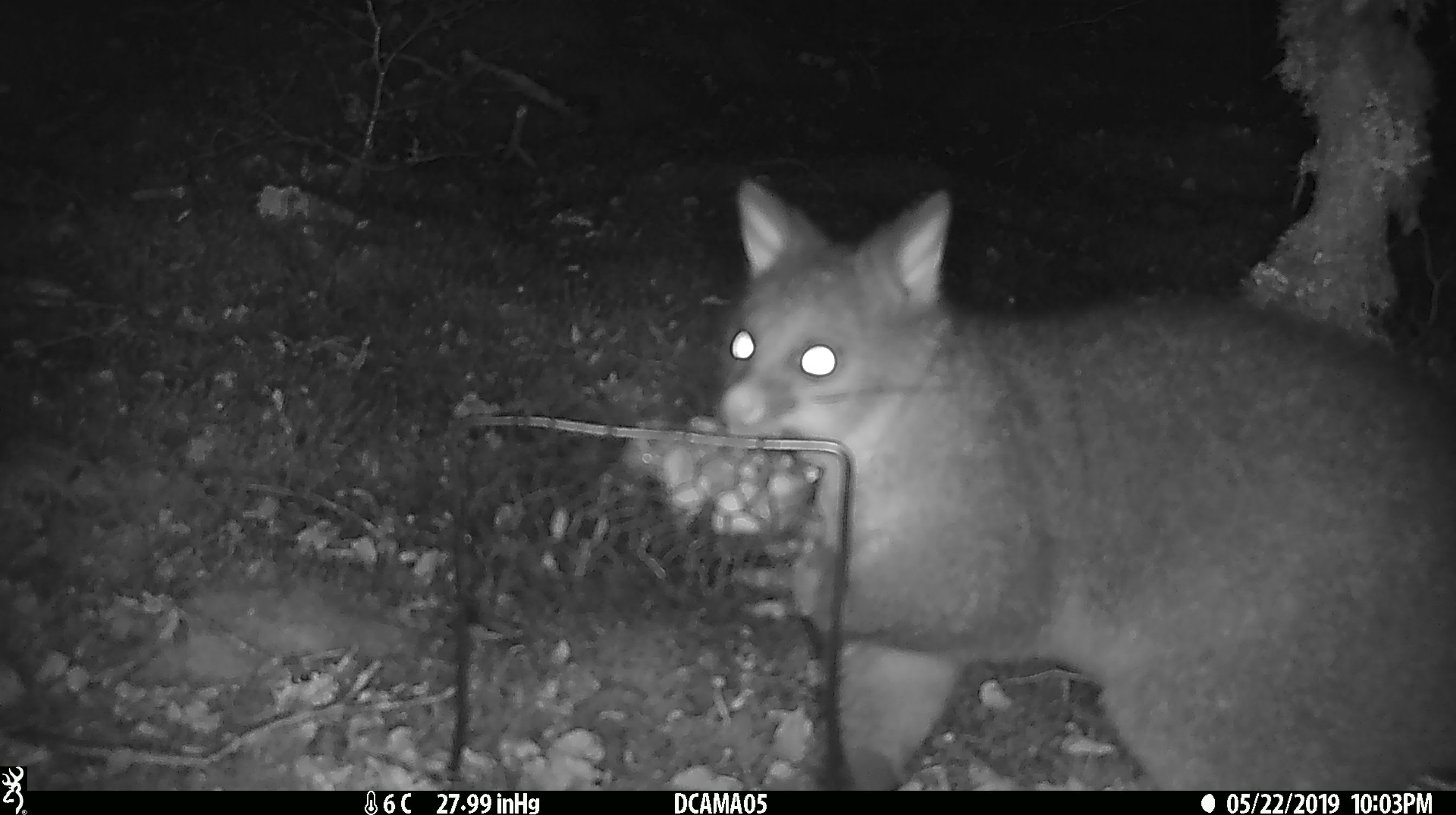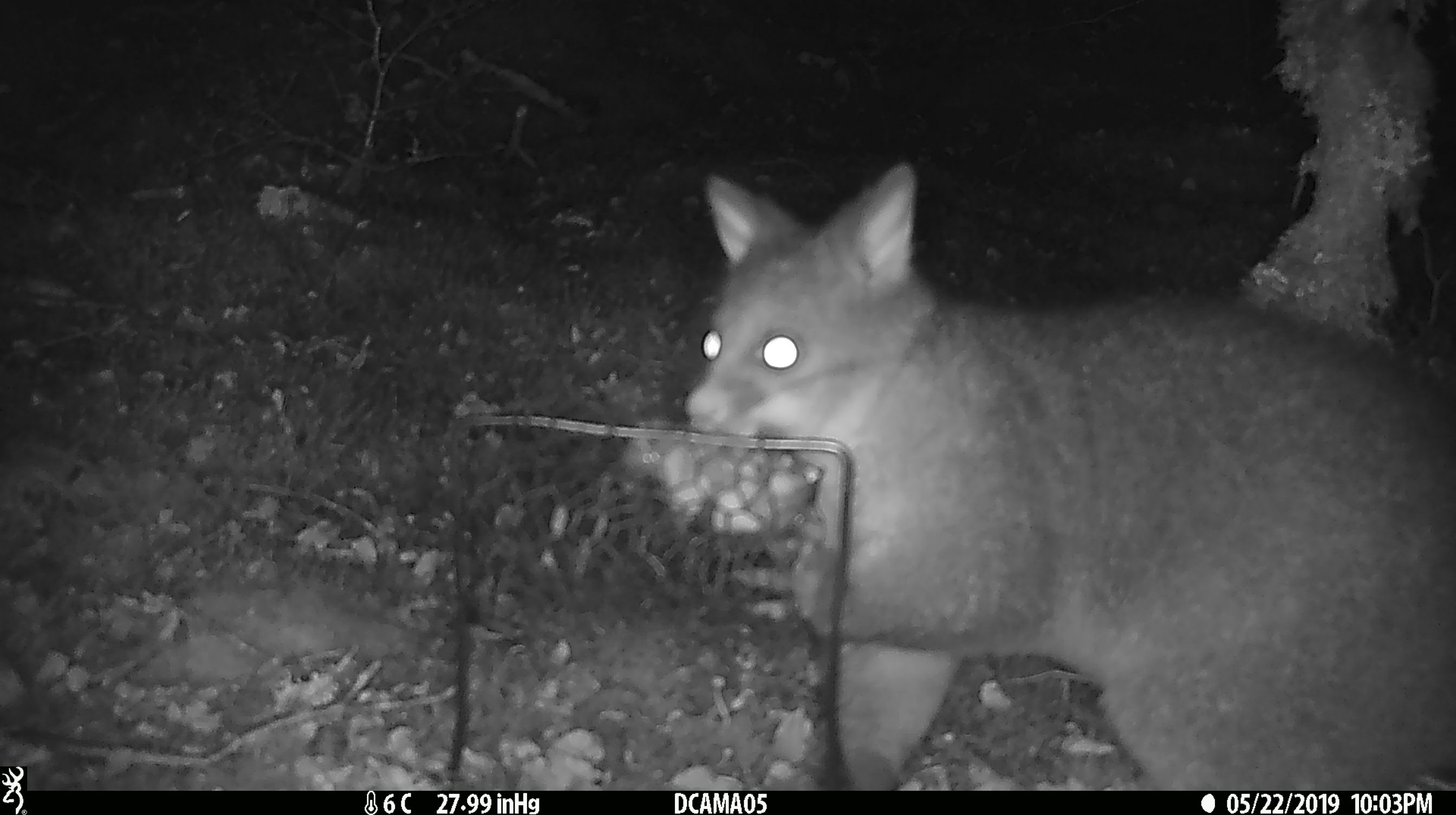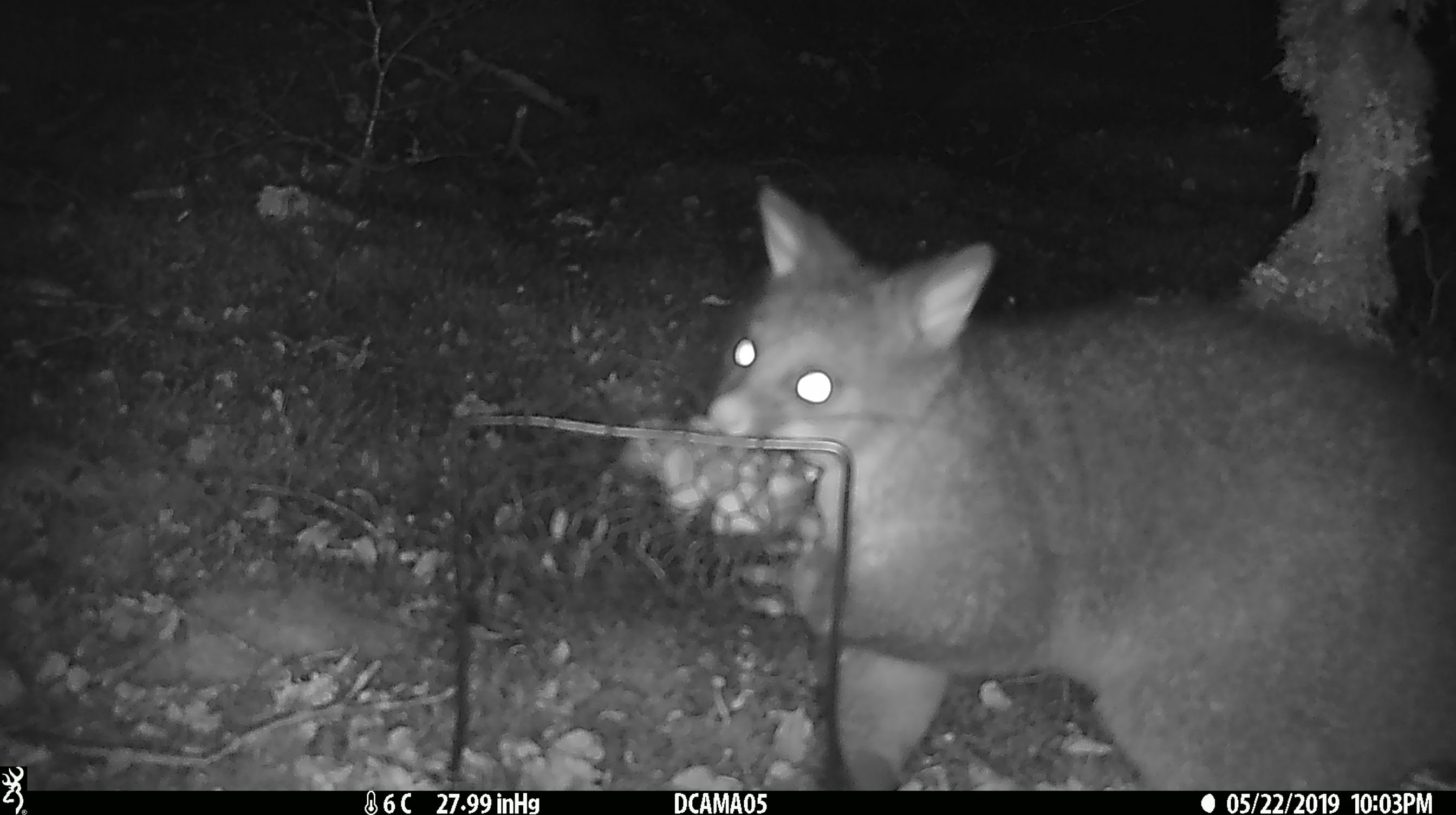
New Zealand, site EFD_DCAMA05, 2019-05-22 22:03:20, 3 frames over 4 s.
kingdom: Animalia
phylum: Chordata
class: Mammalia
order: Diprotodontia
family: Phalangeridae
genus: Trichosurus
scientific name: Trichosurus vulpecula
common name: common brushtail possum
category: possum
Possum (common brushtail possum) (Trichosurus vulpecula).